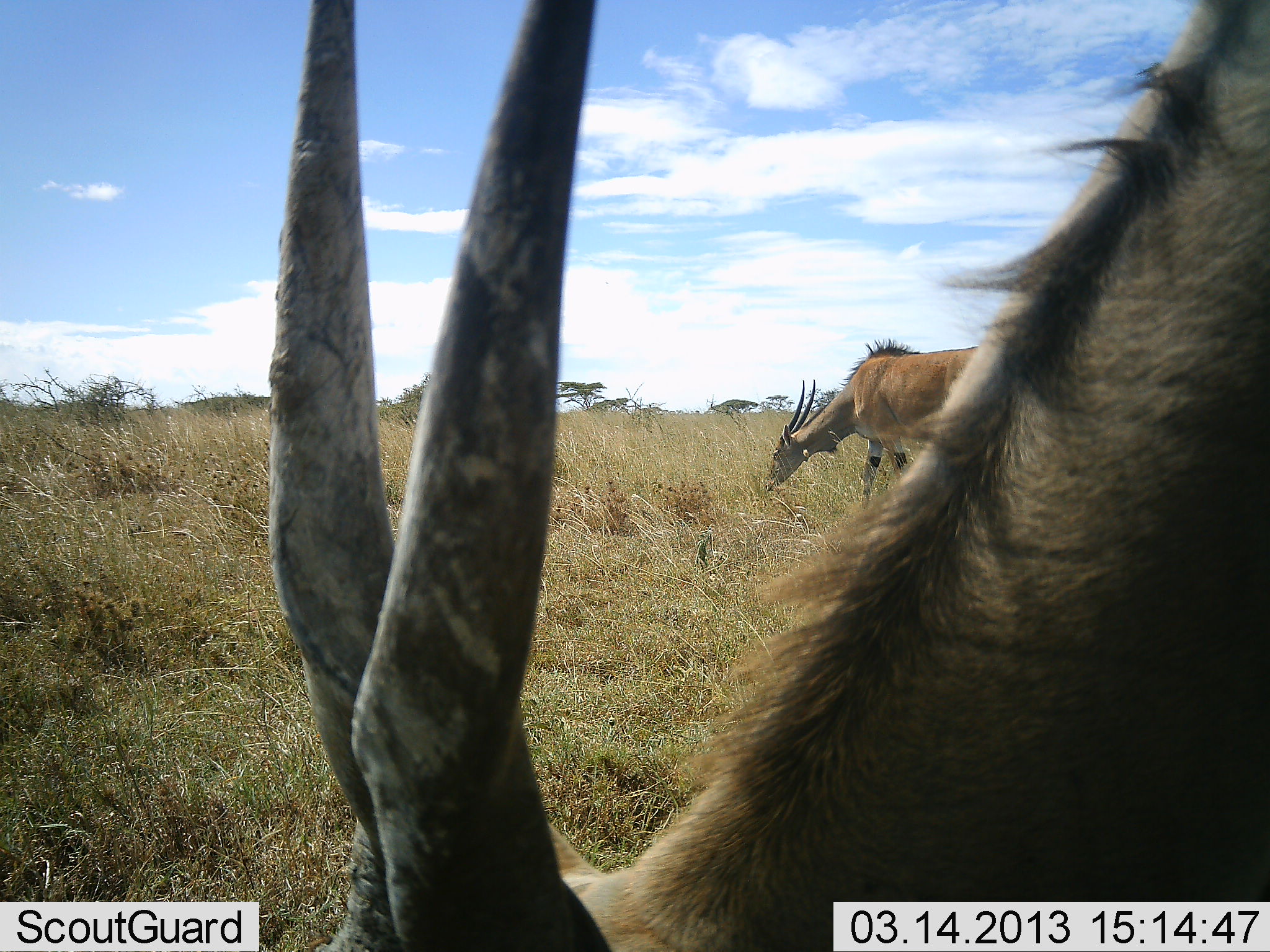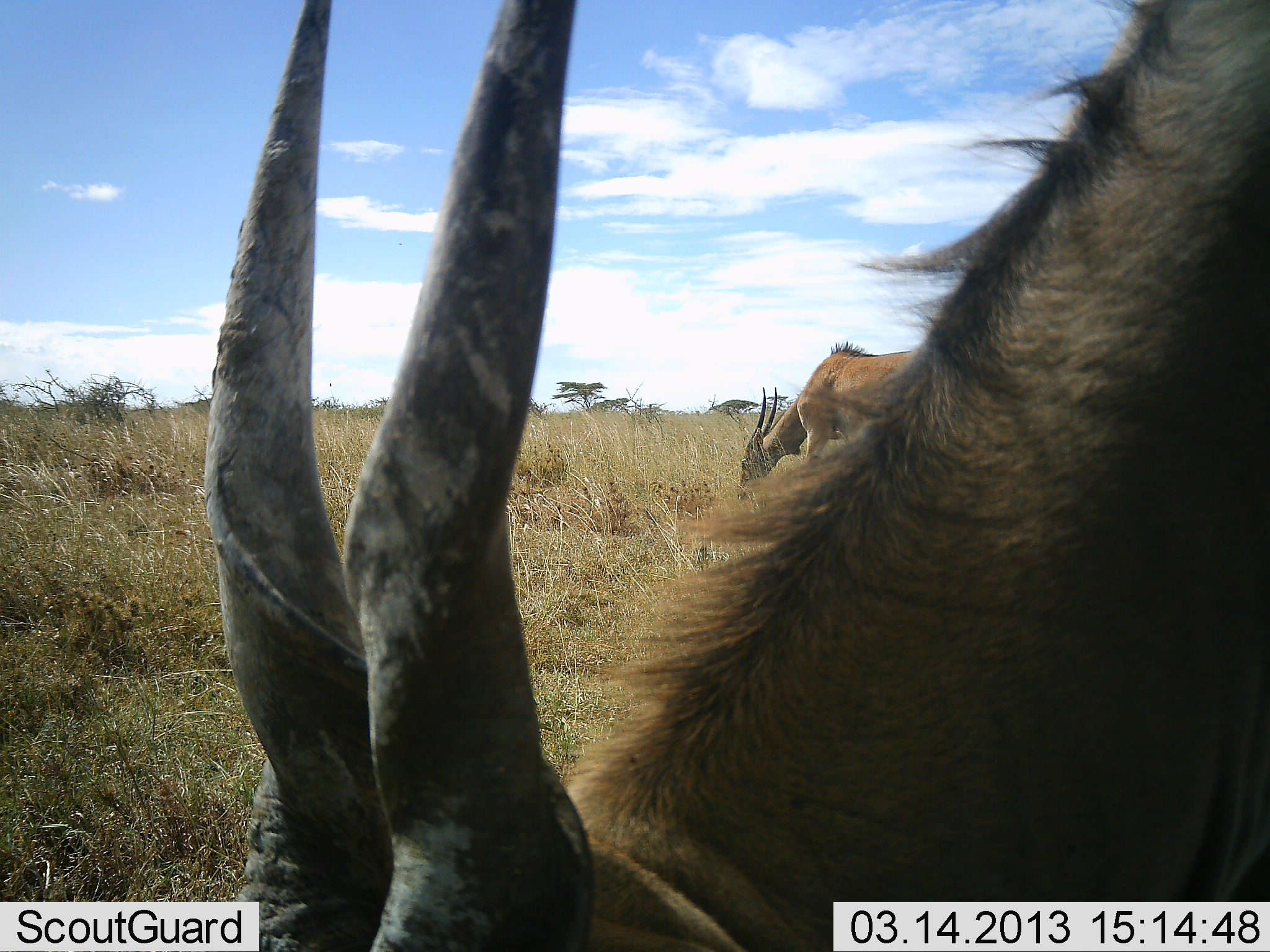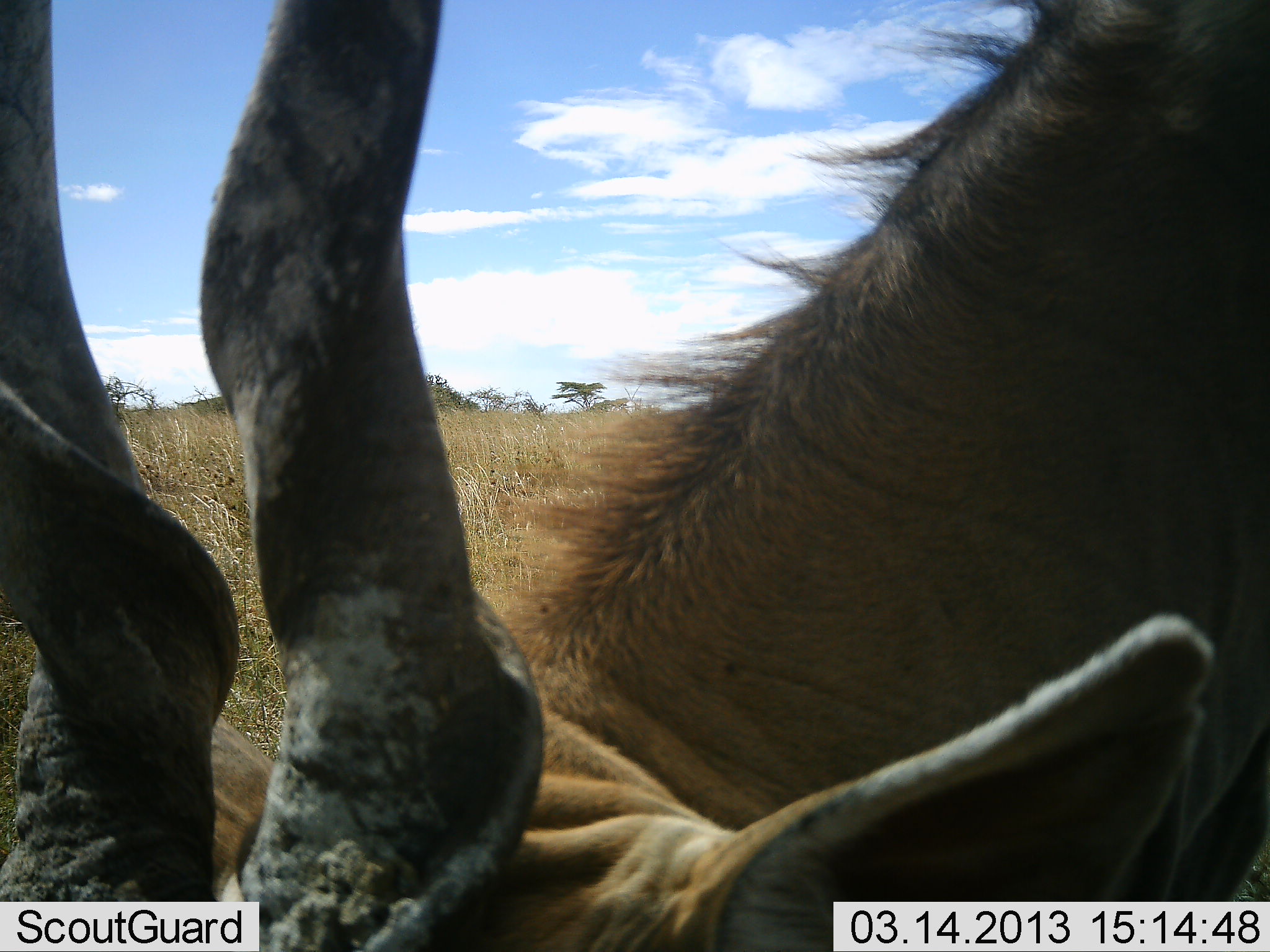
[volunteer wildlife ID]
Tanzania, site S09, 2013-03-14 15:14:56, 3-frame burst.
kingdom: Animalia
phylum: Chordata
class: Mammalia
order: Artiodactyla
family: Bovidae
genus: Tragelaphus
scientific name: Tragelaphus oryx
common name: eland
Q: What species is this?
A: Eland (Tragelaphus oryx).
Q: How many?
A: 2.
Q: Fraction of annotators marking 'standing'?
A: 22%.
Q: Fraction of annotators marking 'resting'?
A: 0%.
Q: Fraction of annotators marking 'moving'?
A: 11%.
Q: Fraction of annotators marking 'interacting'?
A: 0%.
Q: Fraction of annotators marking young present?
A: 0%.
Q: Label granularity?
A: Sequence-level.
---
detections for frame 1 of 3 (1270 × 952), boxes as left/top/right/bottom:
animal: 260/0/1269/951; 765/338/983/515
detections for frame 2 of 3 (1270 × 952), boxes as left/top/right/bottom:
animal: 204/0/1270/952; 734/342/921/504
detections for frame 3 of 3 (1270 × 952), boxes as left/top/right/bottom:
animal: 0/1/1269/952